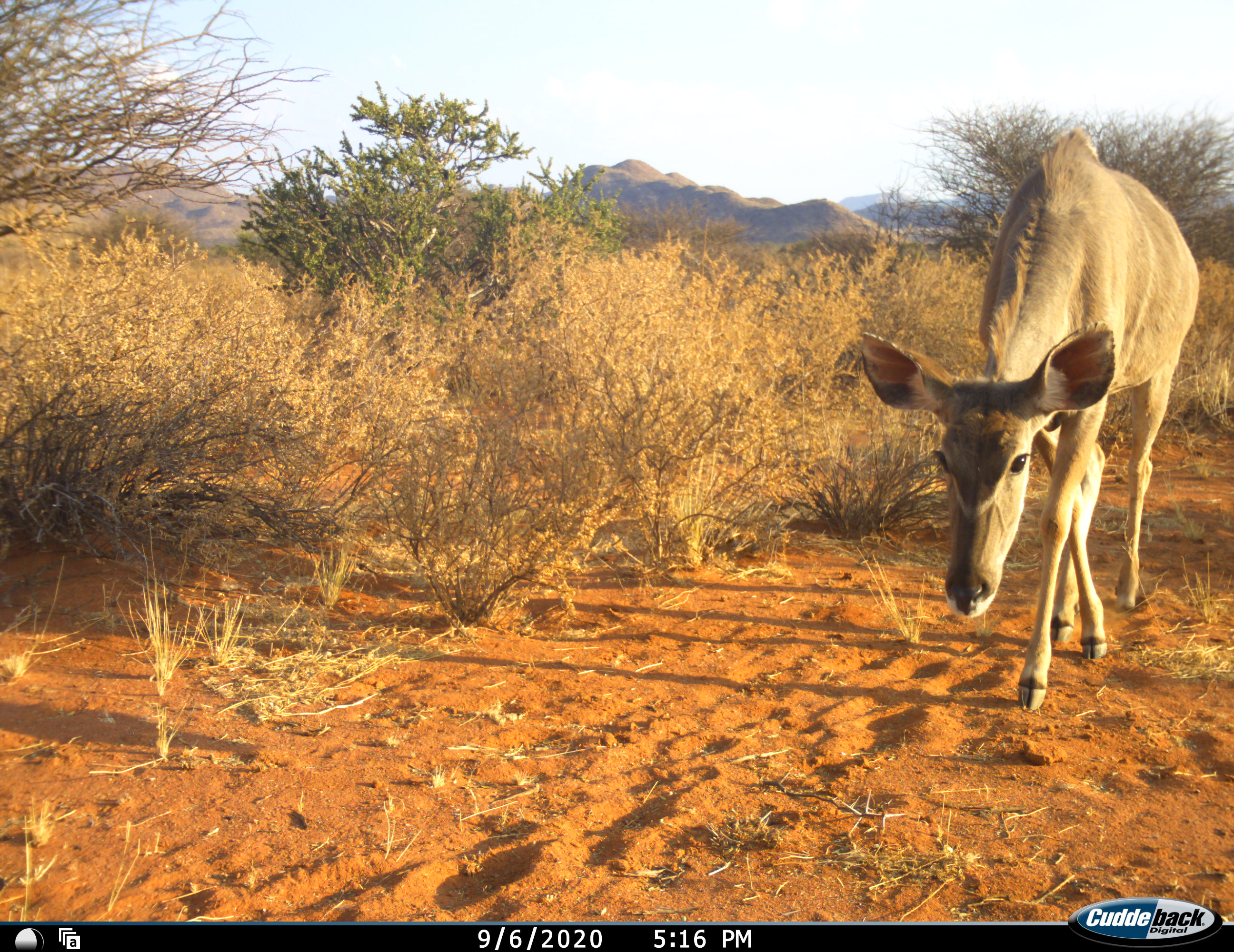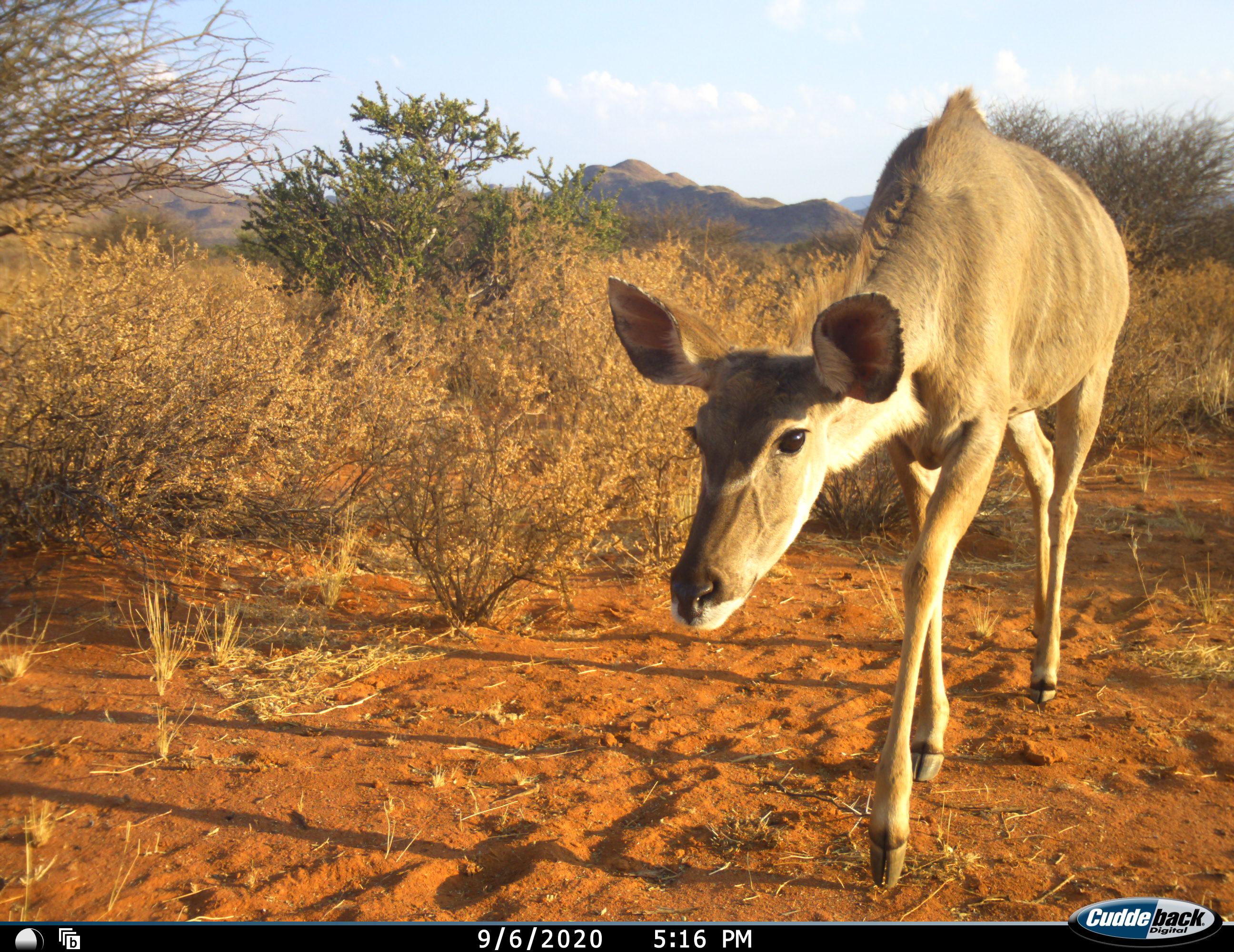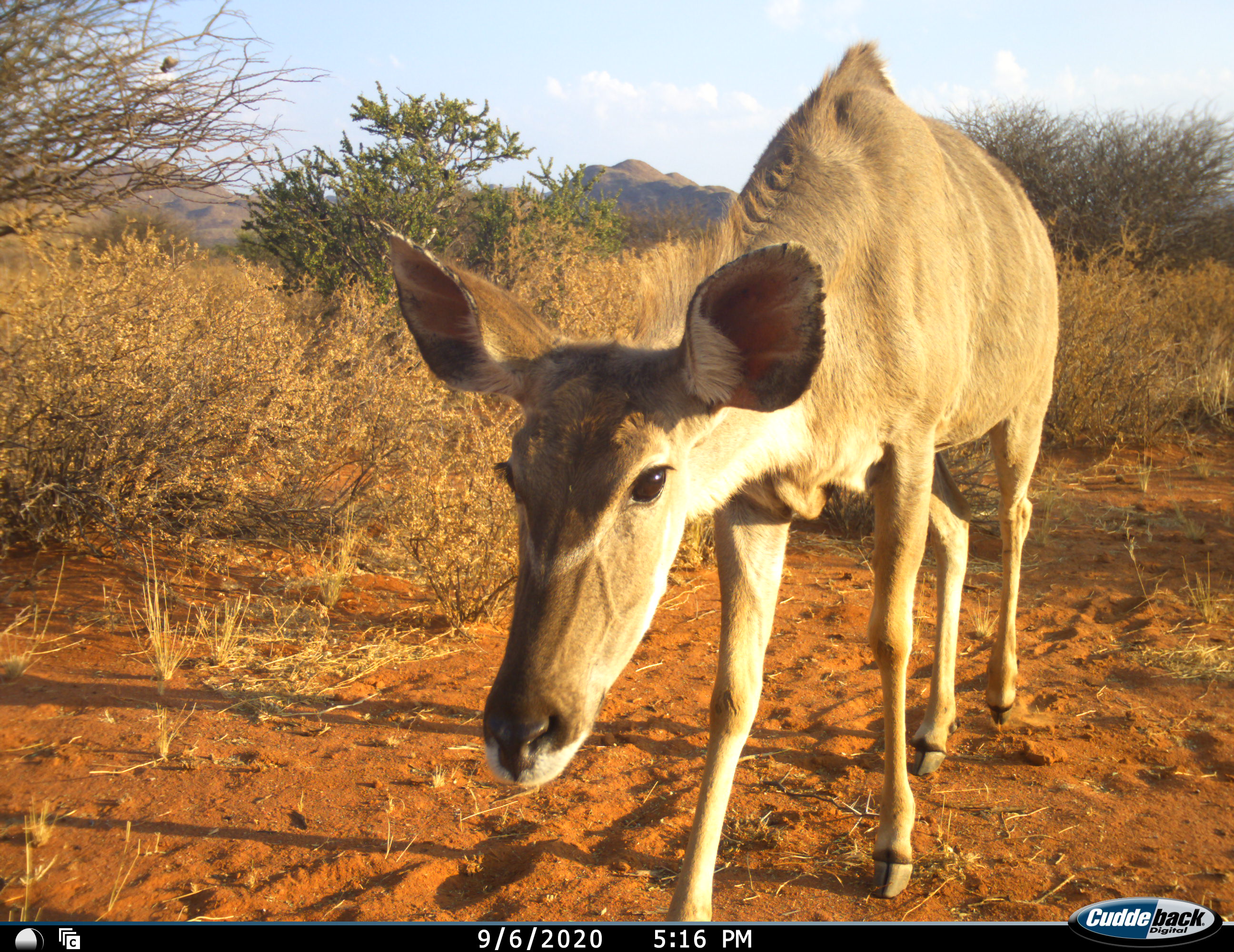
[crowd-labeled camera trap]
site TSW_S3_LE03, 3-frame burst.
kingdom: Animalia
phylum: Chordata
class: Mammalia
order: Artiodactyla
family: Bovidae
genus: Tragelaphus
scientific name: Tragelaphus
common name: kudu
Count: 1.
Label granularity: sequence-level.